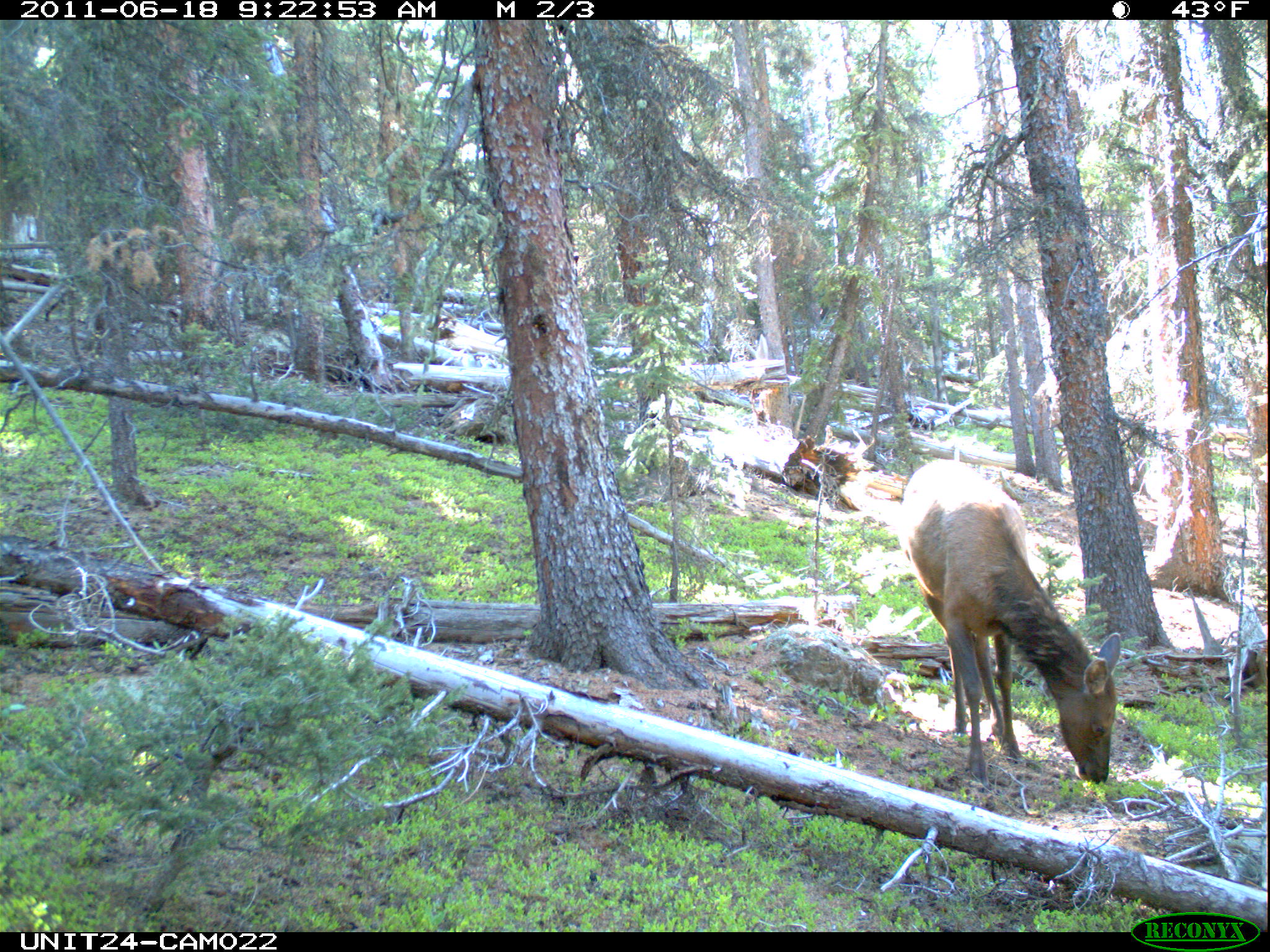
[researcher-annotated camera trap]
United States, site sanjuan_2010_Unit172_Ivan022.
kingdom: Animalia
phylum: Chordata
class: Mammalia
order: Artiodactyla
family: Cervidae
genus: Cervus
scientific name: Cervus elaphus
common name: red deer